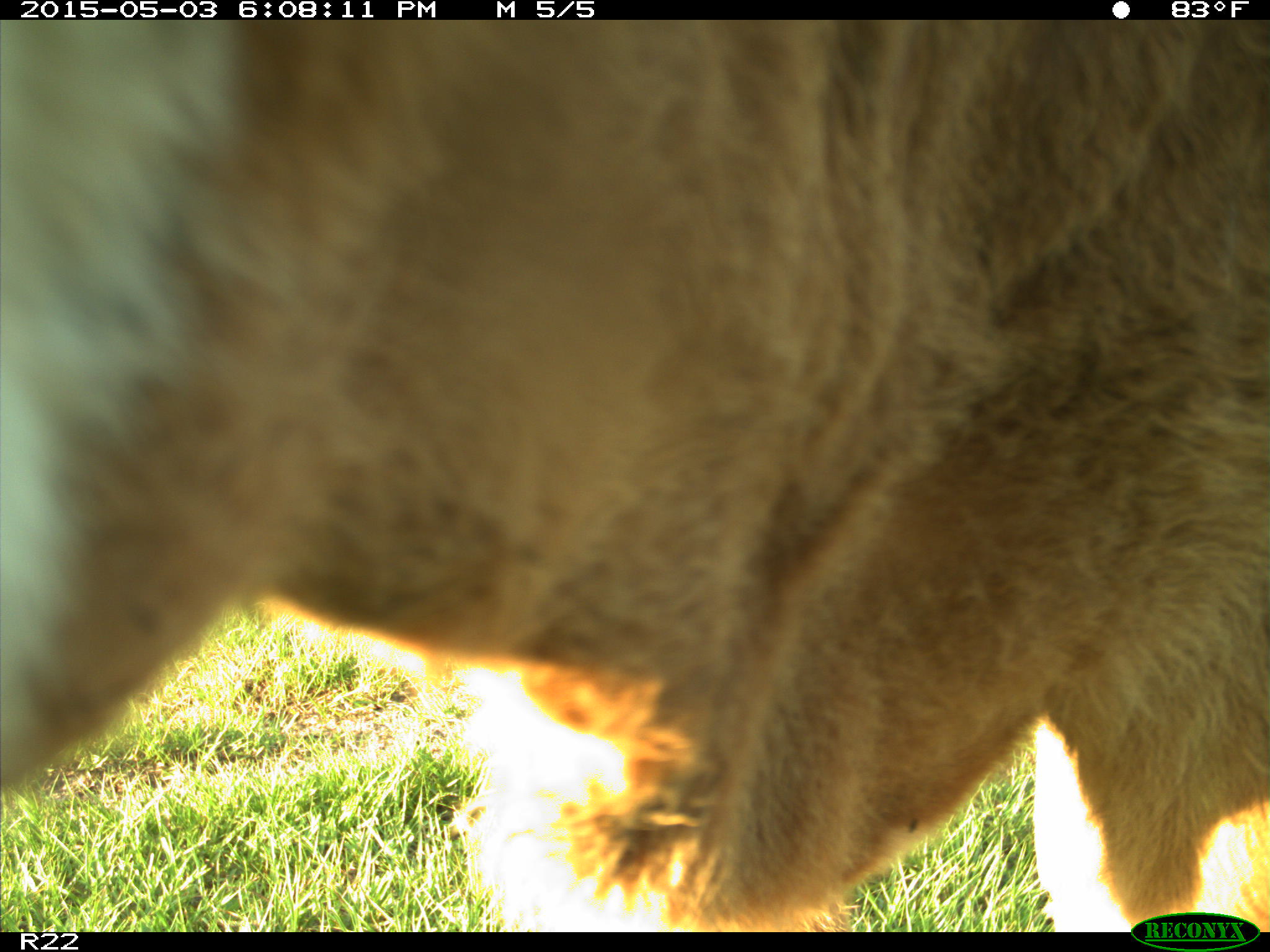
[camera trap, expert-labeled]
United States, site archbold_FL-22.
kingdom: Animalia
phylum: Chordata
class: Mammalia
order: Artiodactyla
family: Bovidae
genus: Bos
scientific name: Bos taurus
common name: domestic cow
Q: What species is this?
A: Bos taurus (domestic cow).